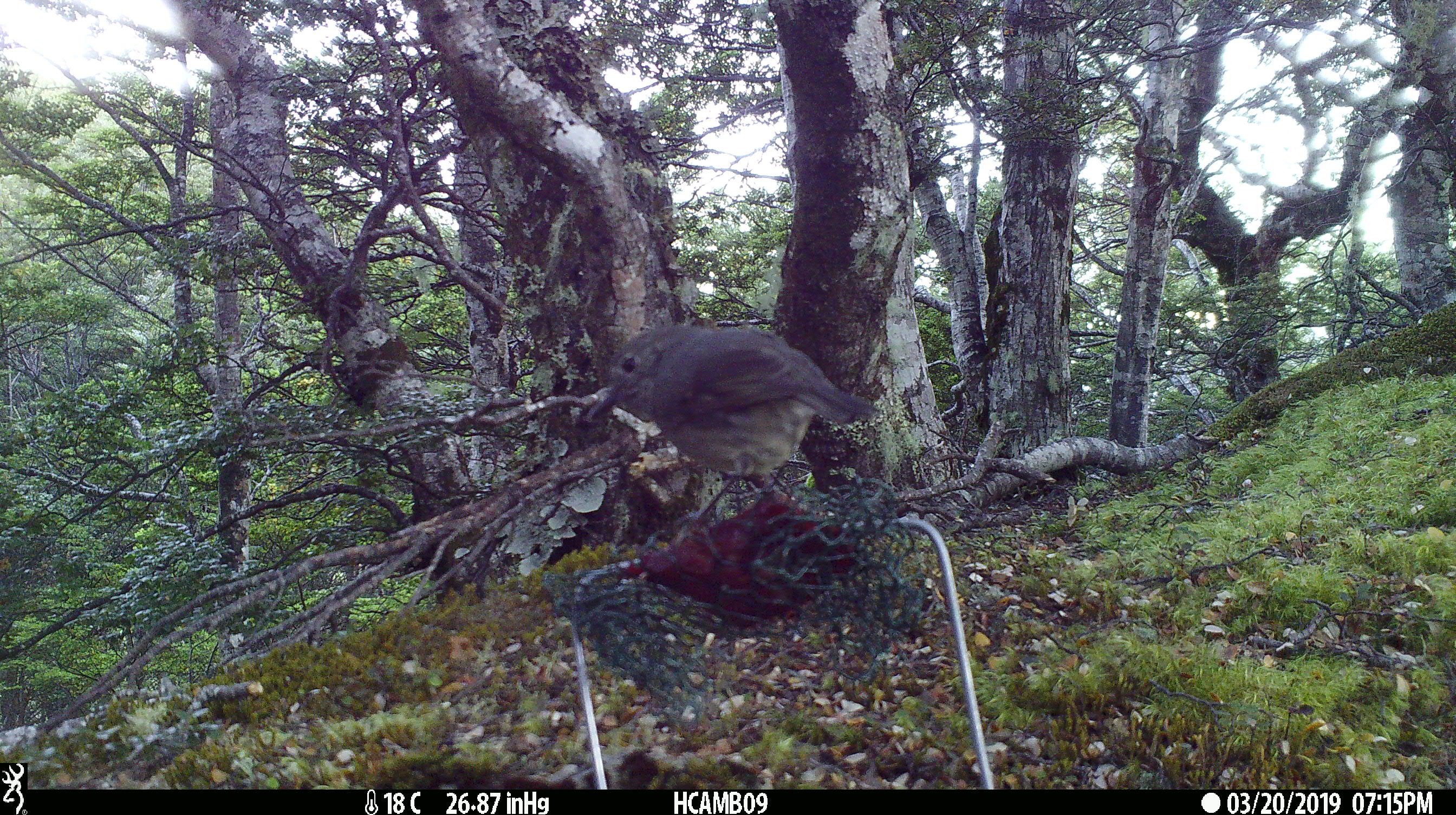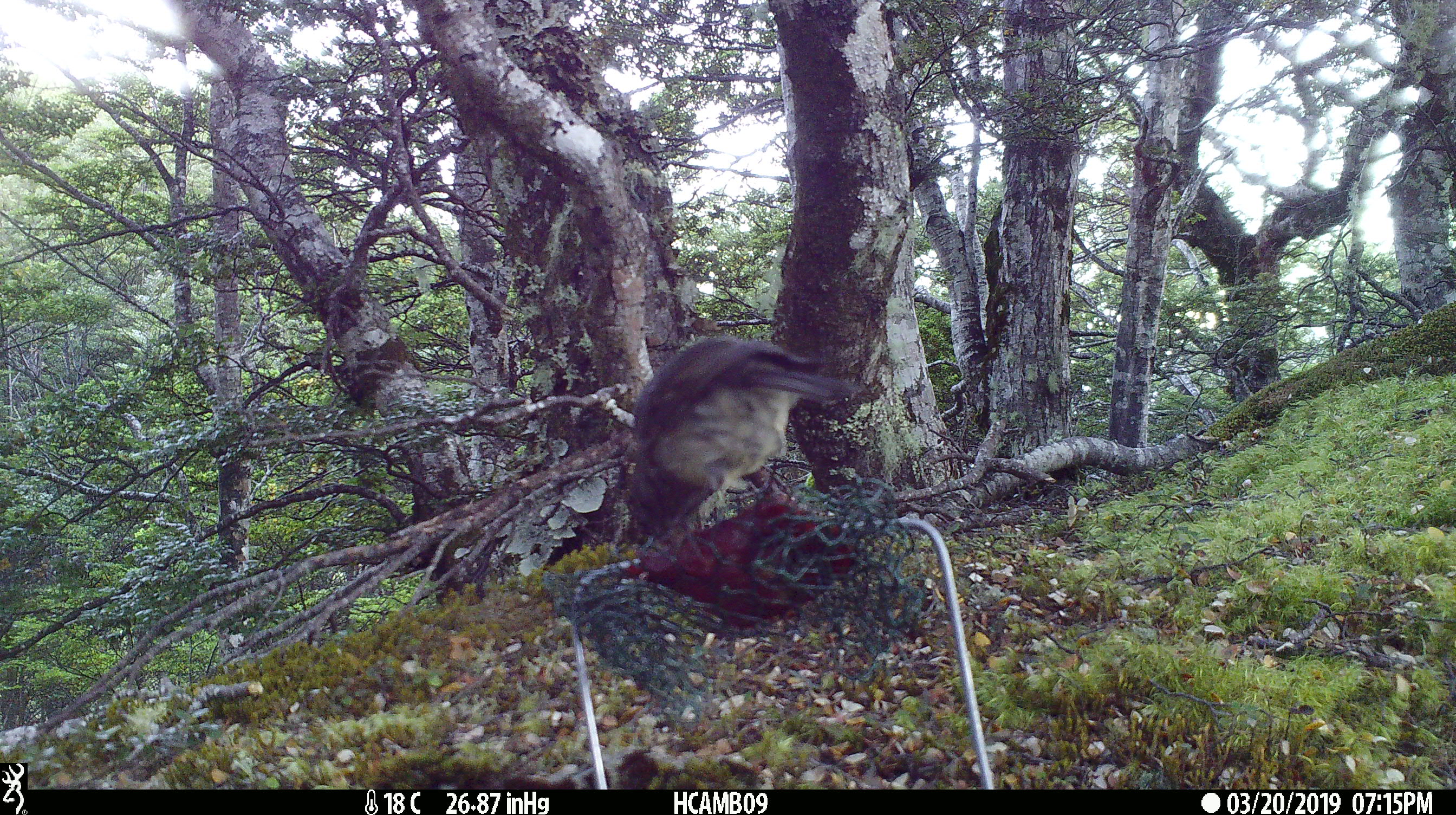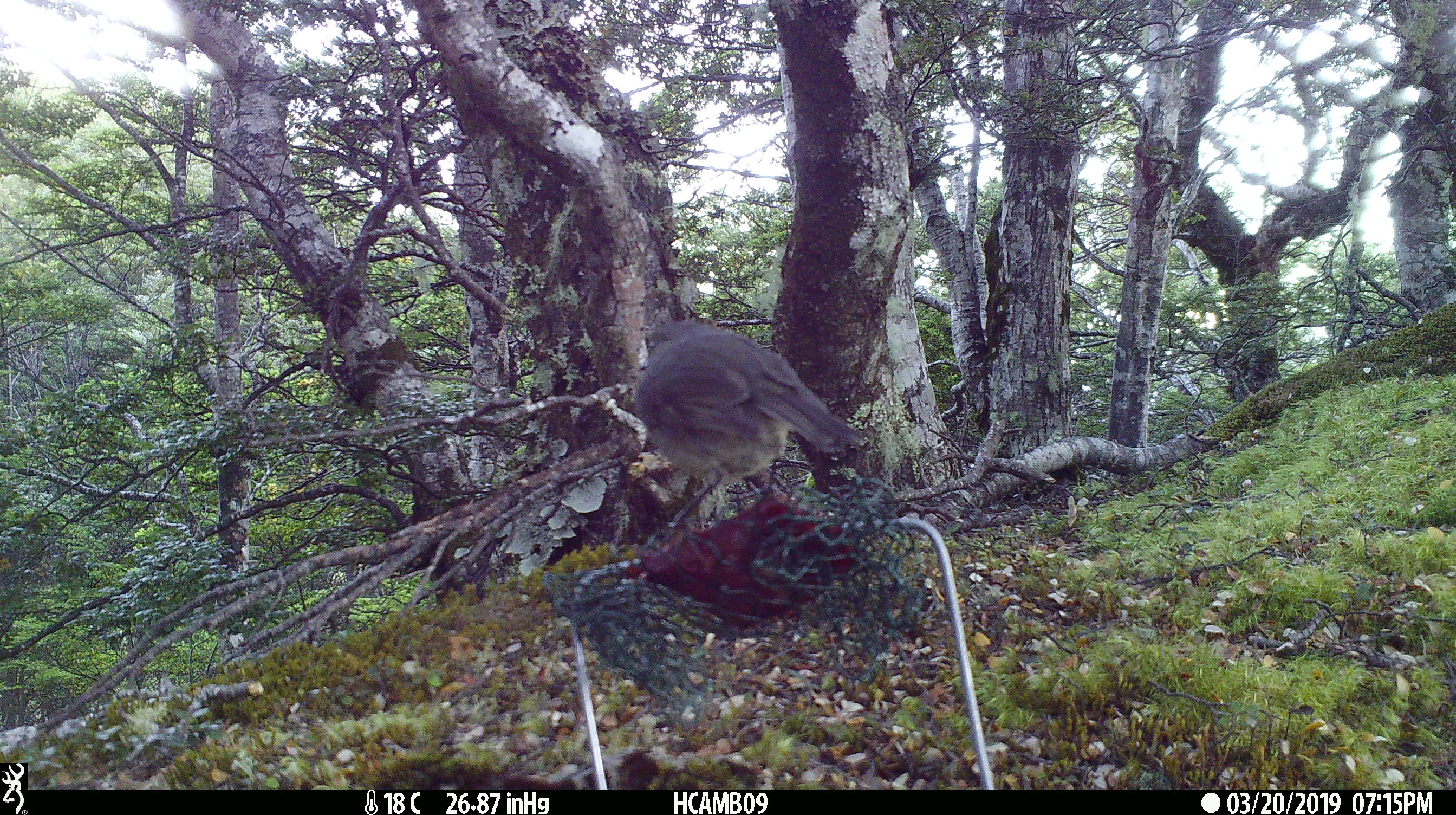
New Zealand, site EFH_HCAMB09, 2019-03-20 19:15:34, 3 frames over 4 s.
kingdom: Animalia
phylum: Chordata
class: Aves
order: Passeriformes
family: Petroicidae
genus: Petroica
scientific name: Petroica australis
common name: new zealand robin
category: robin